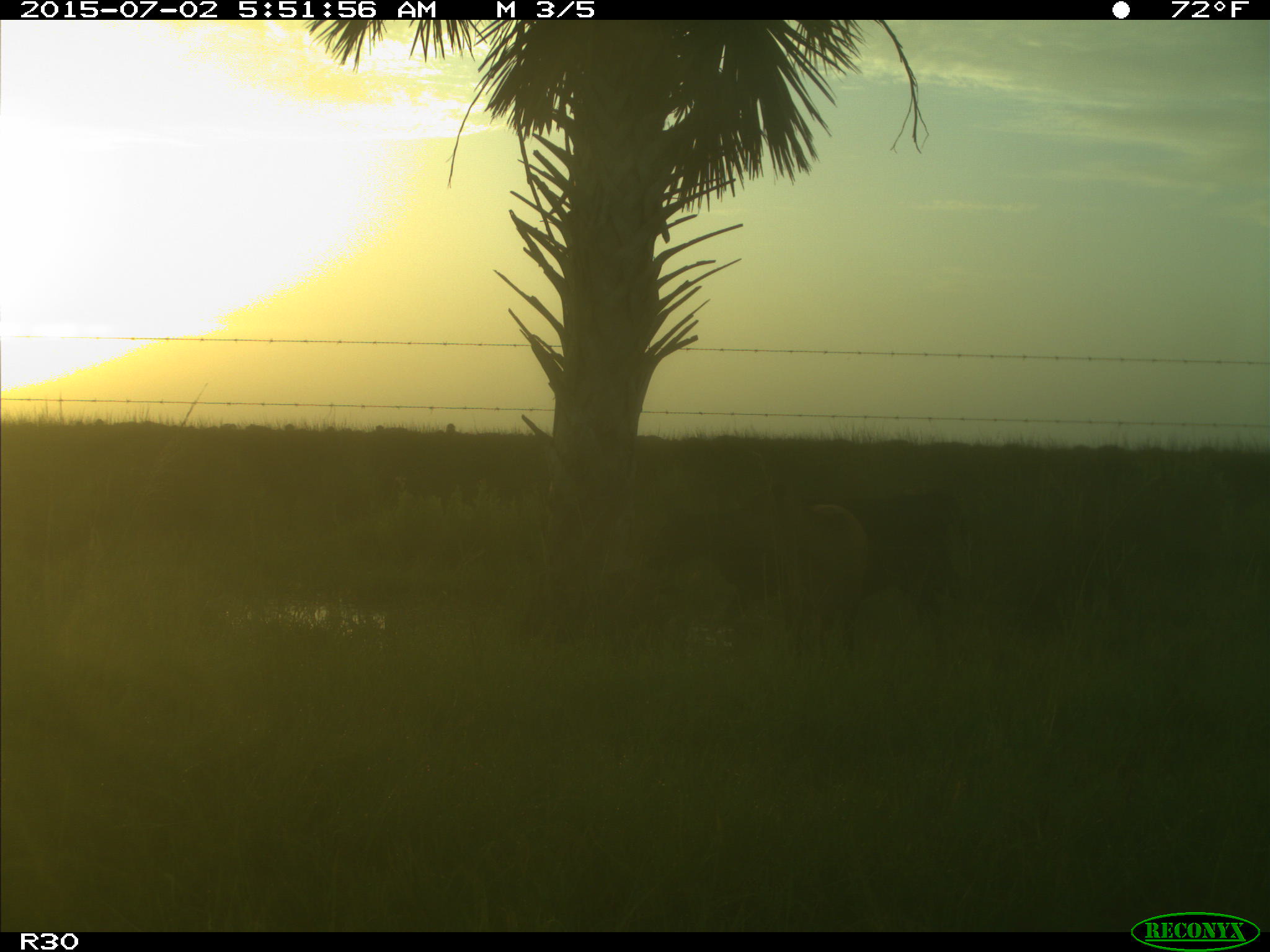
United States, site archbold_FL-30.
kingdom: Animalia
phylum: Chordata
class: Mammalia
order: Artiodactyla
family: Bovidae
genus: Bos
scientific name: Bos taurus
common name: domestic cow